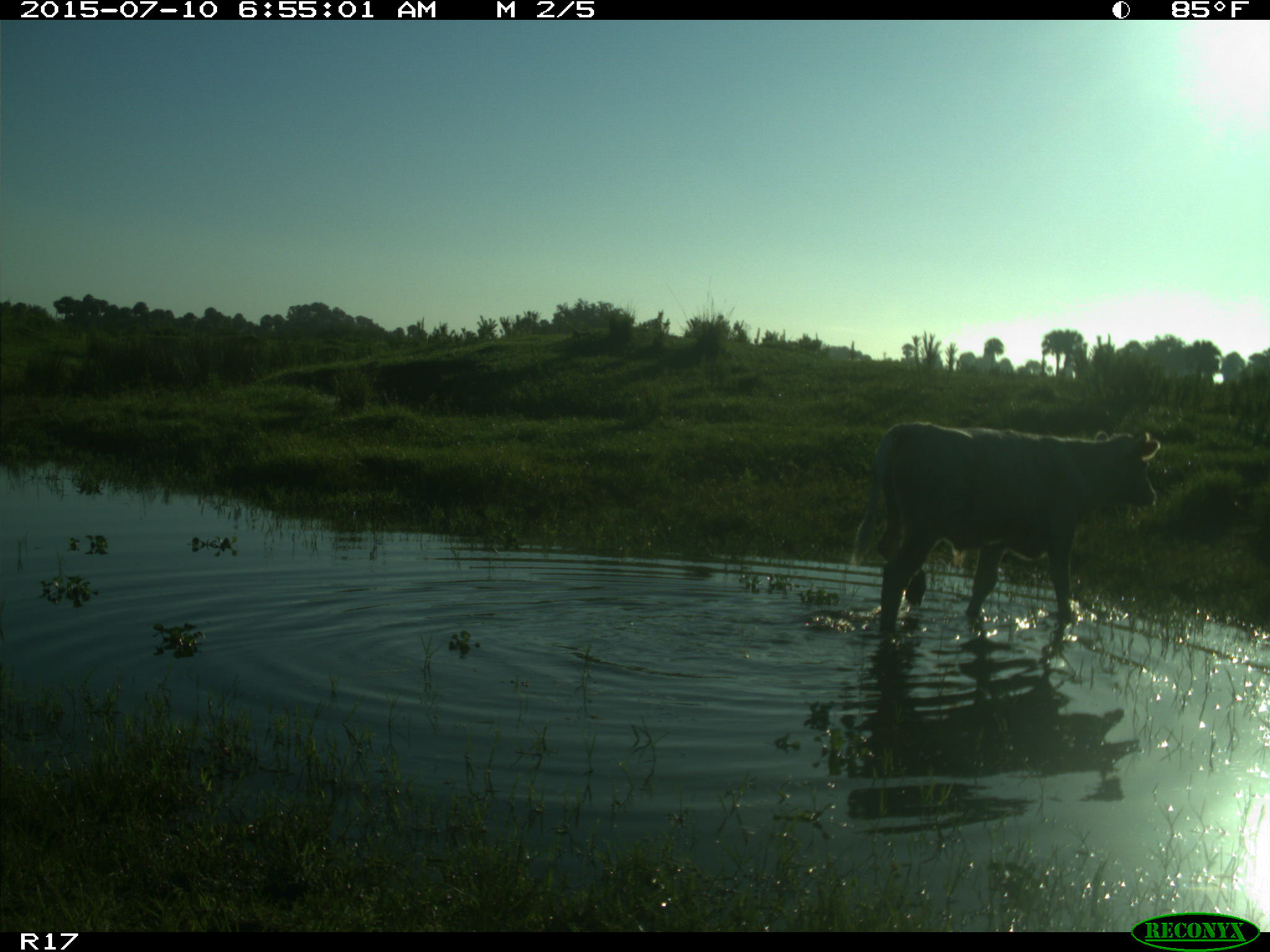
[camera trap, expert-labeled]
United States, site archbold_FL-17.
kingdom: Animalia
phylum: Chordata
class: Mammalia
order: Artiodactyla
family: Bovidae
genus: Bos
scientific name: Bos taurus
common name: domestic cow